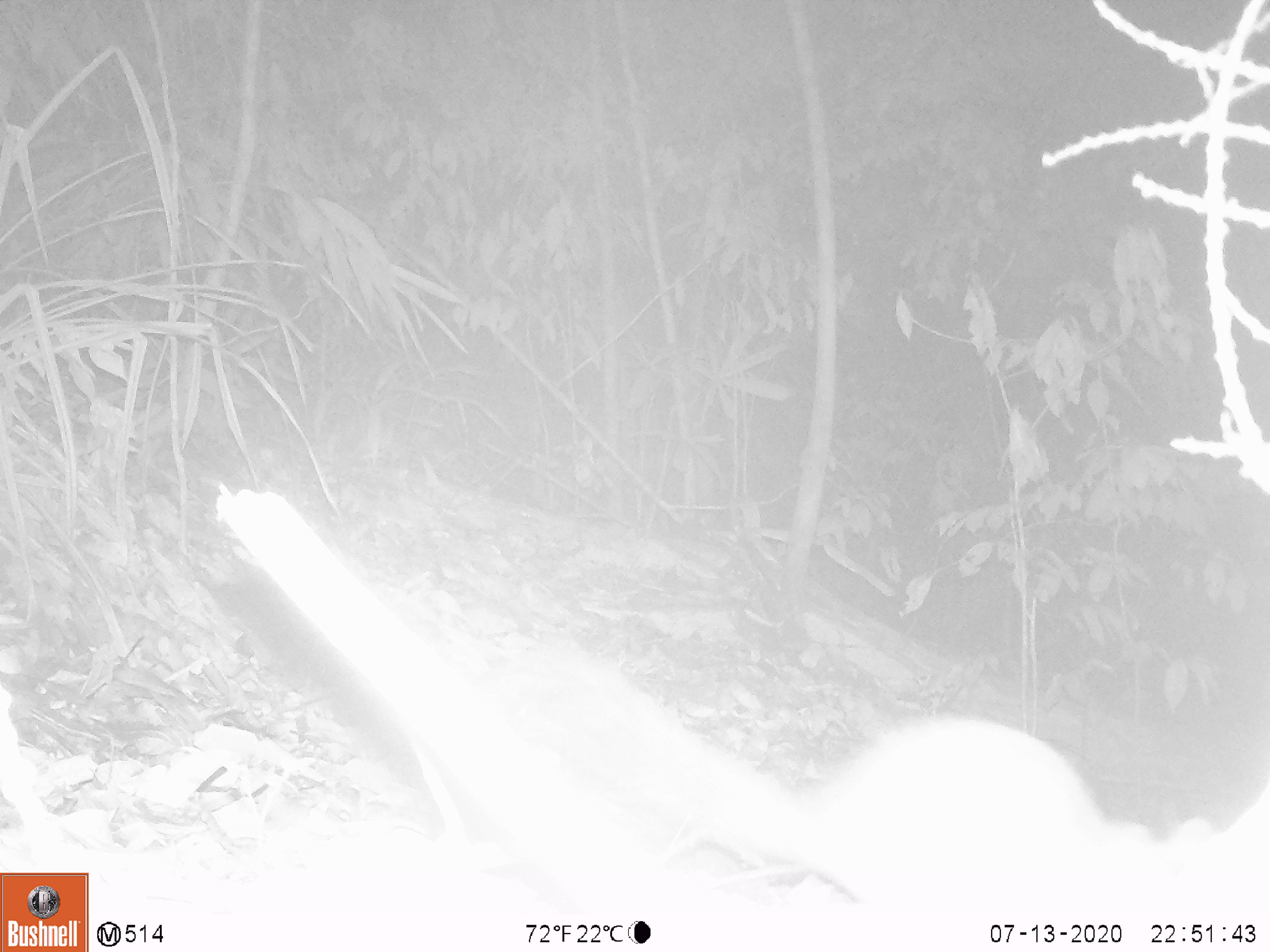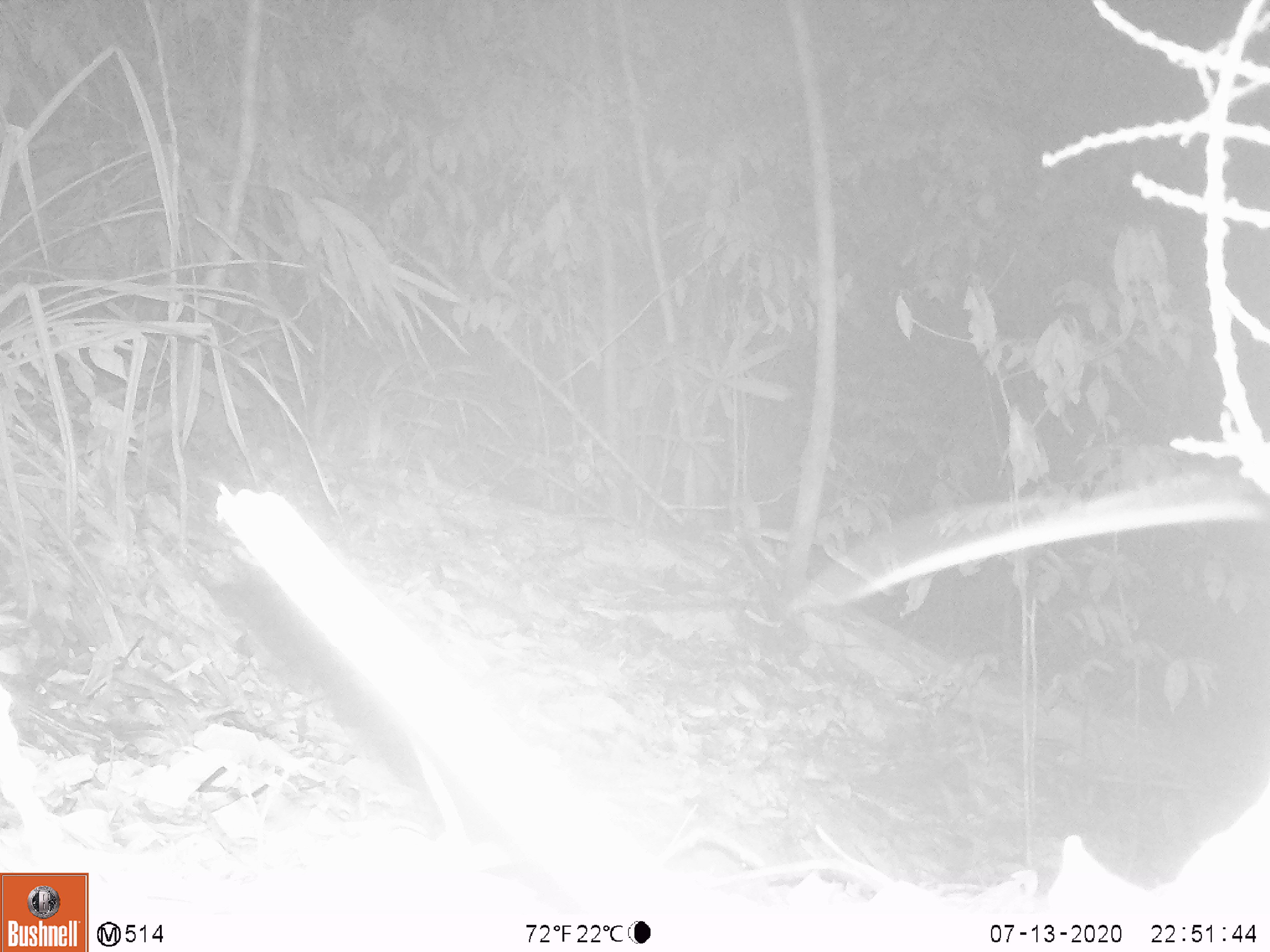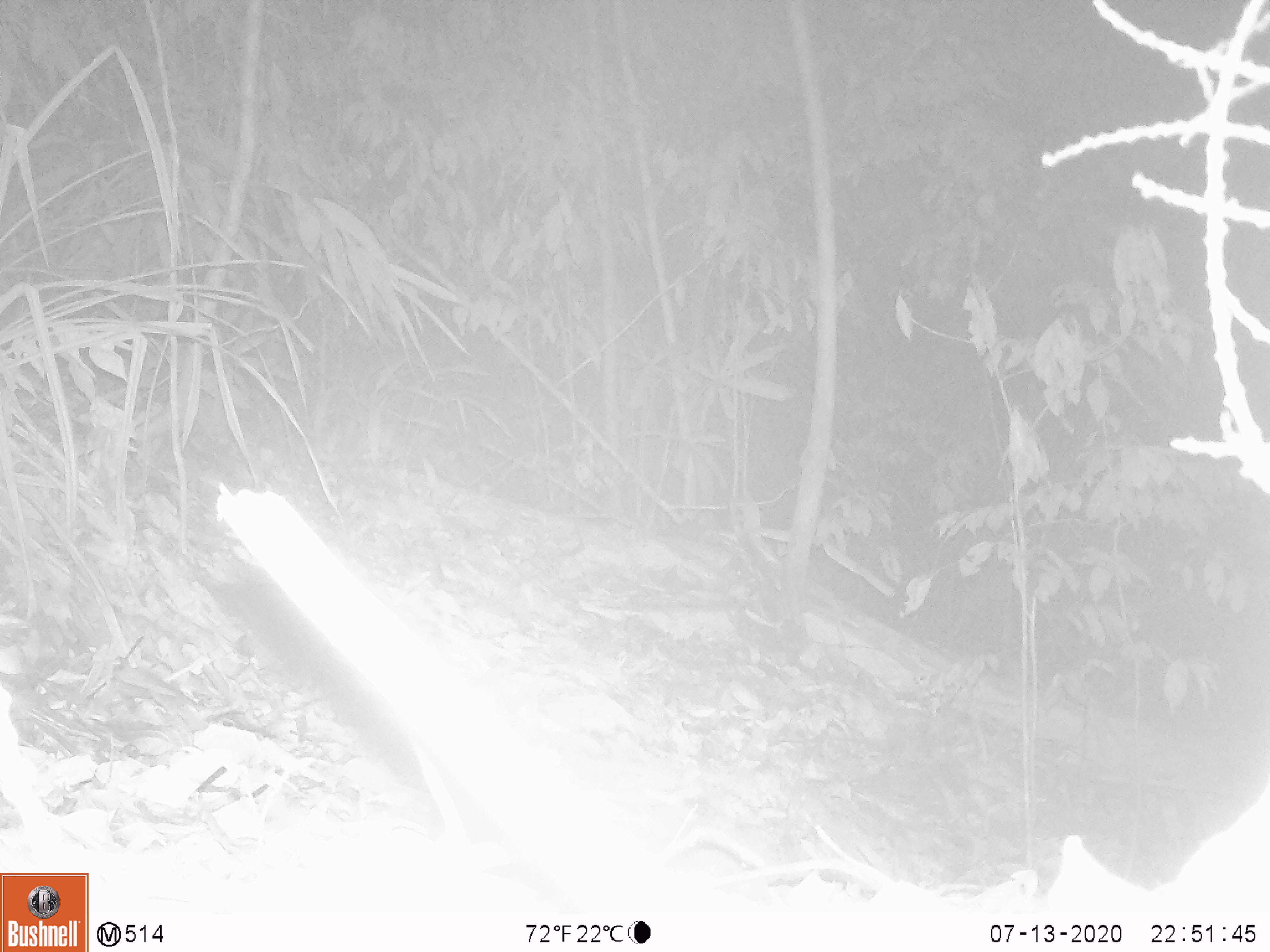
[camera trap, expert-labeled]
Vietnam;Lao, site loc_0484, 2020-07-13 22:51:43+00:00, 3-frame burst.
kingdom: Animalia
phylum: Chordata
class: Mammalia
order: Rodentia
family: Muridae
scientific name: Muridae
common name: old-world mice and rats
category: unidentified murid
Unidentified murid (old-world mice and rats) (Muridae). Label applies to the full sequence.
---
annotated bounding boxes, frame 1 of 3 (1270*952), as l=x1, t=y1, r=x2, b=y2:
unidentified murid: l=475, t=636, r=1217, b=905